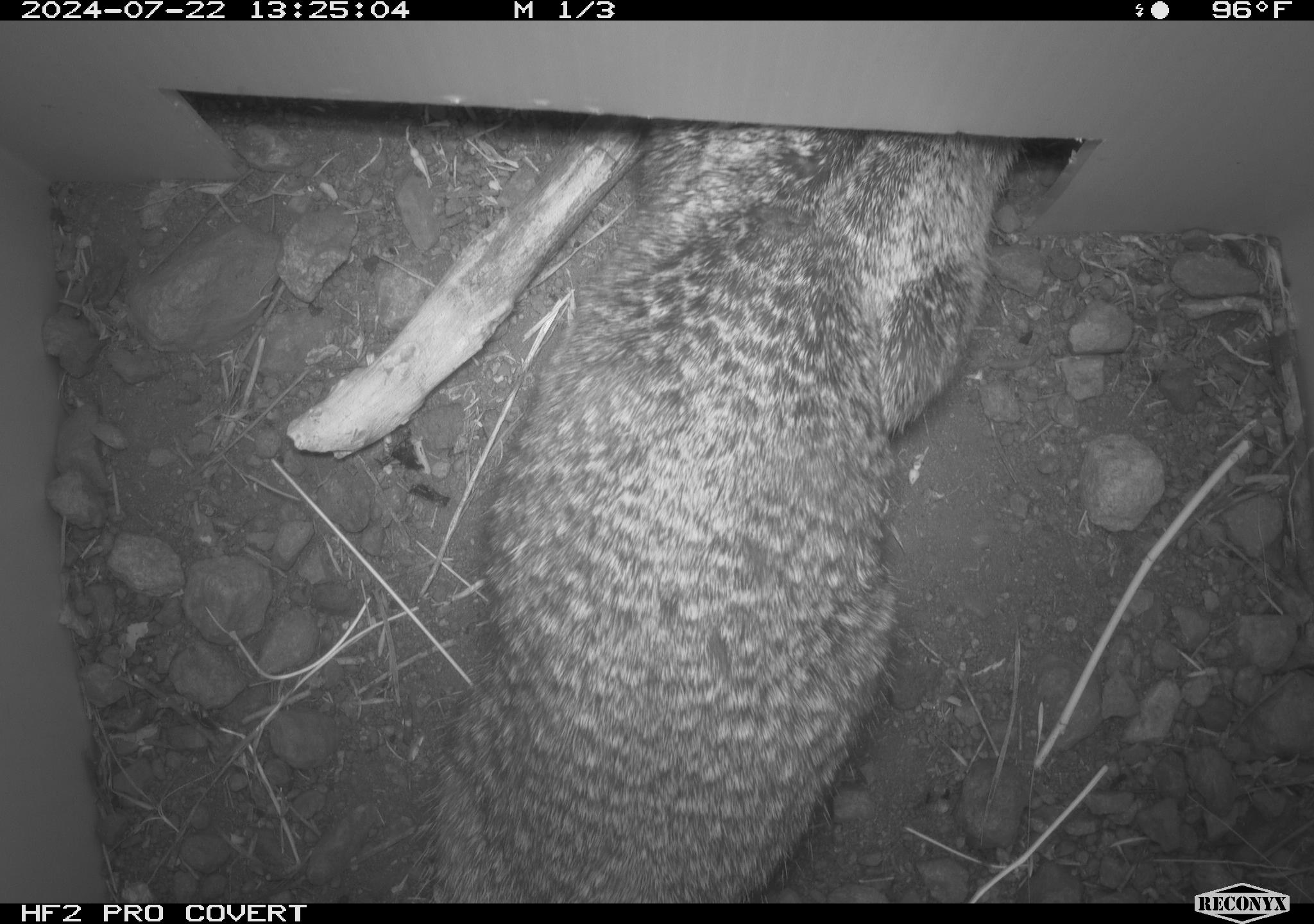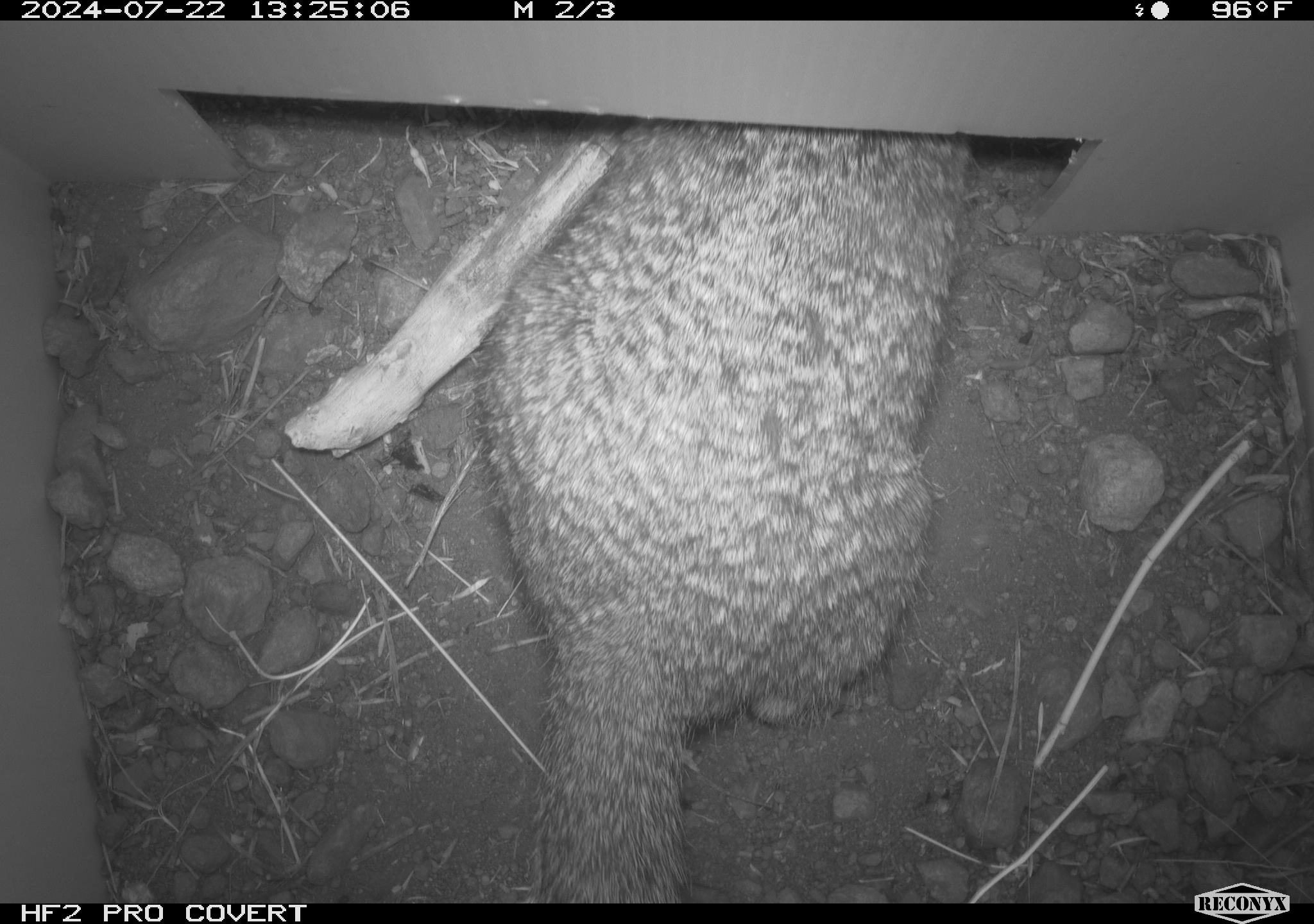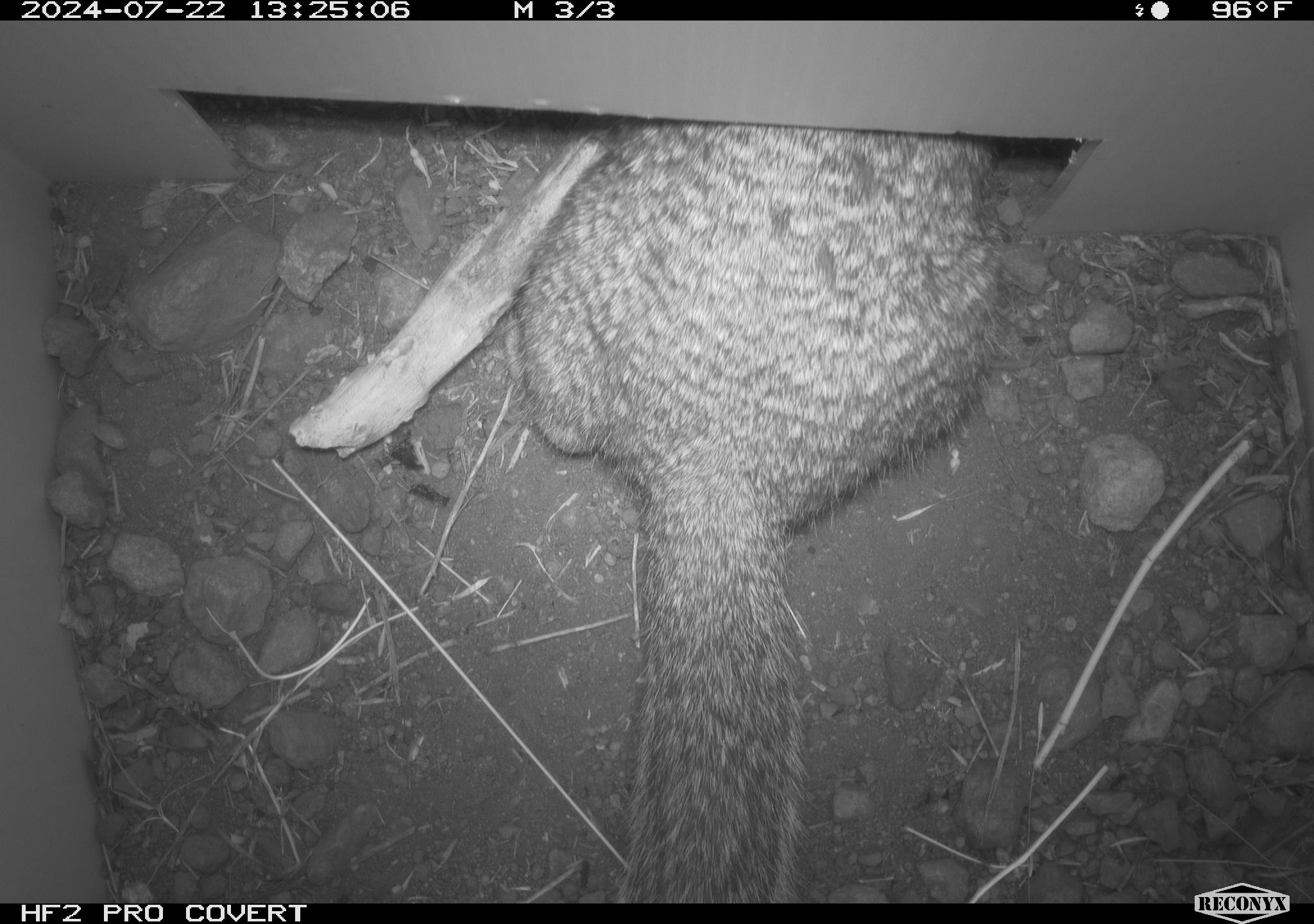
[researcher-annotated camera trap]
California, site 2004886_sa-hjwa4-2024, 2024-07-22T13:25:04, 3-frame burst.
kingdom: Animalia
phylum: Chordata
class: Mammalia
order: Rodentia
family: Sciuridae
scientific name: Sciuridae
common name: squirrels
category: sciuridae family